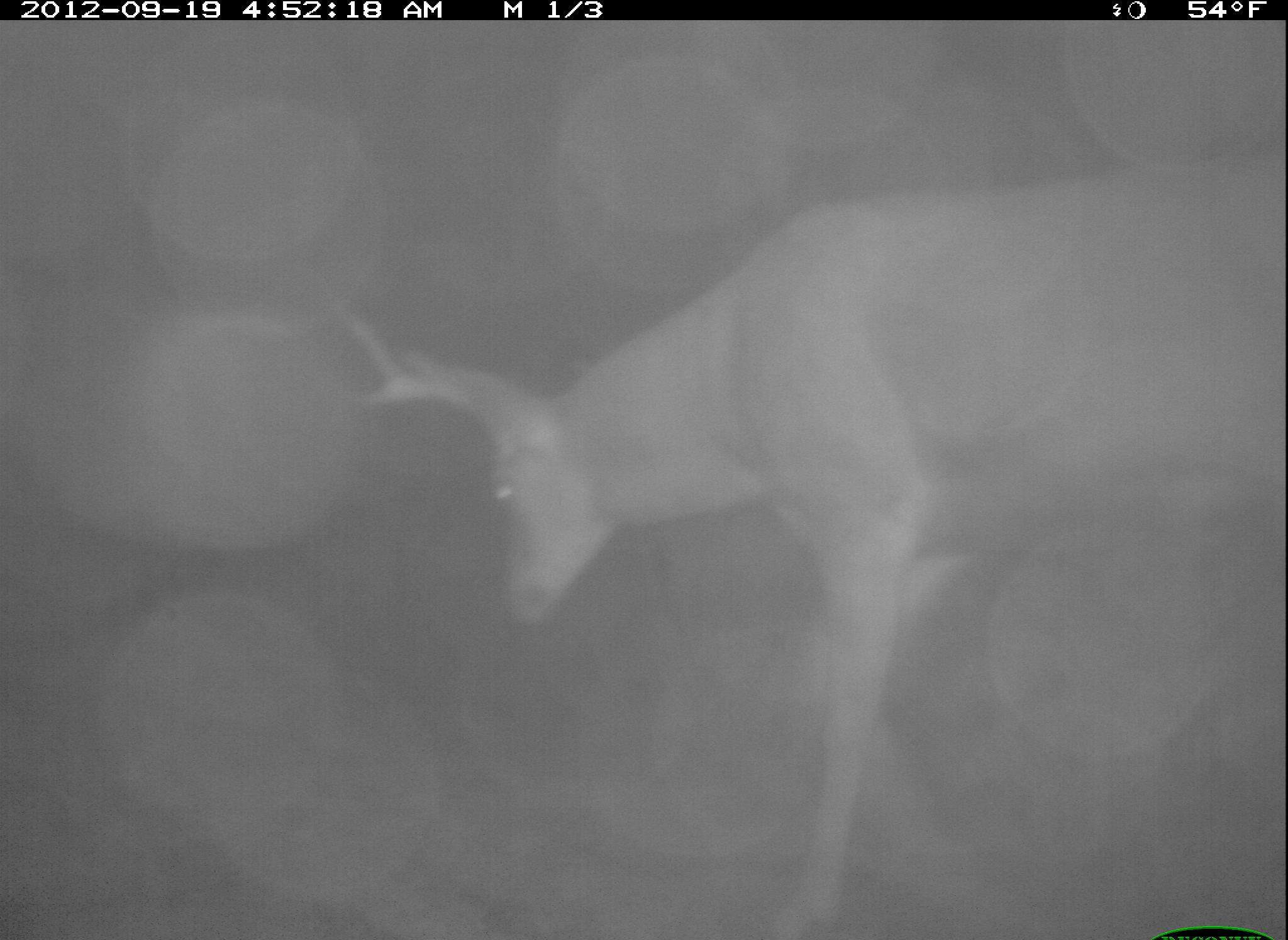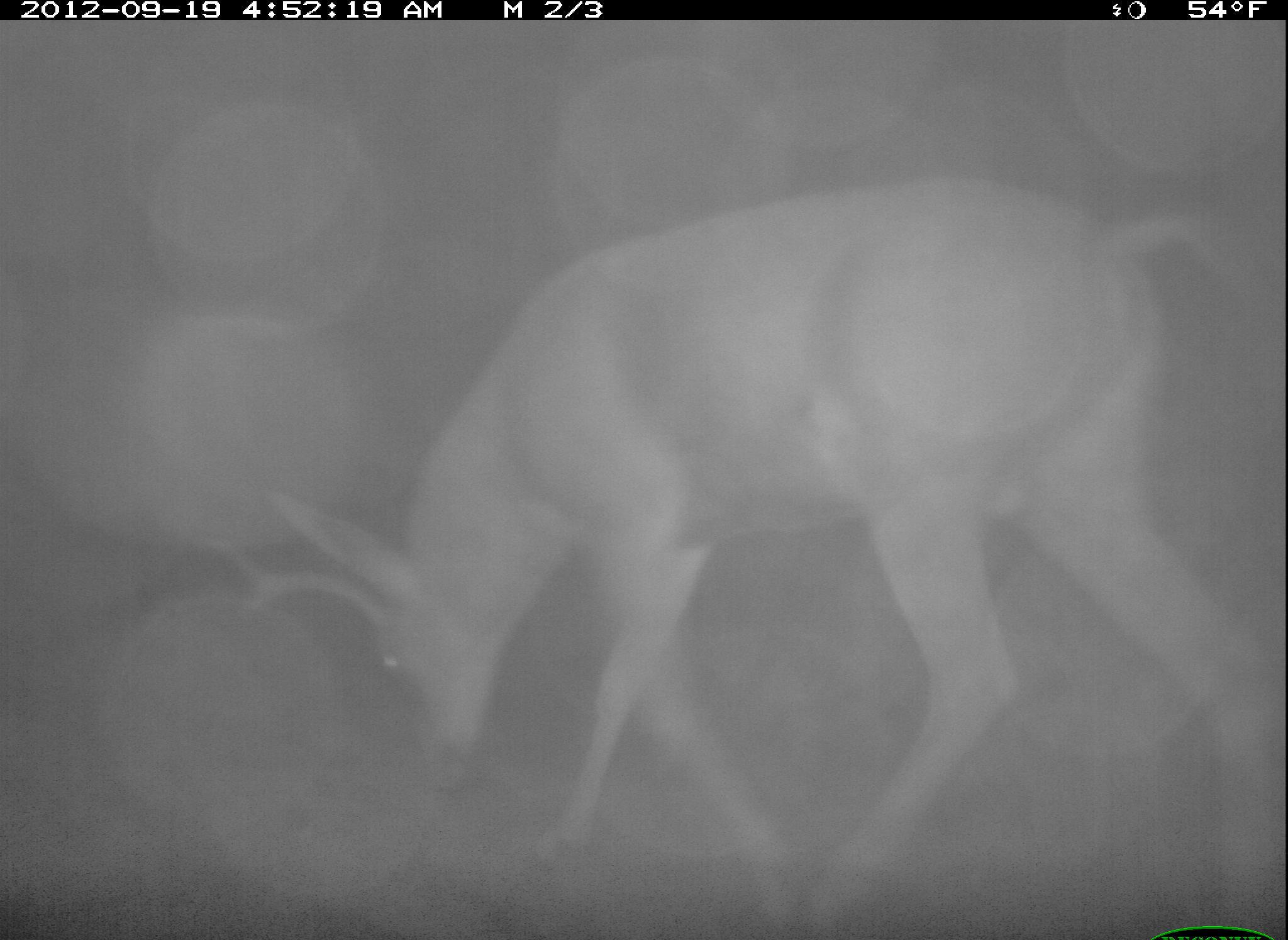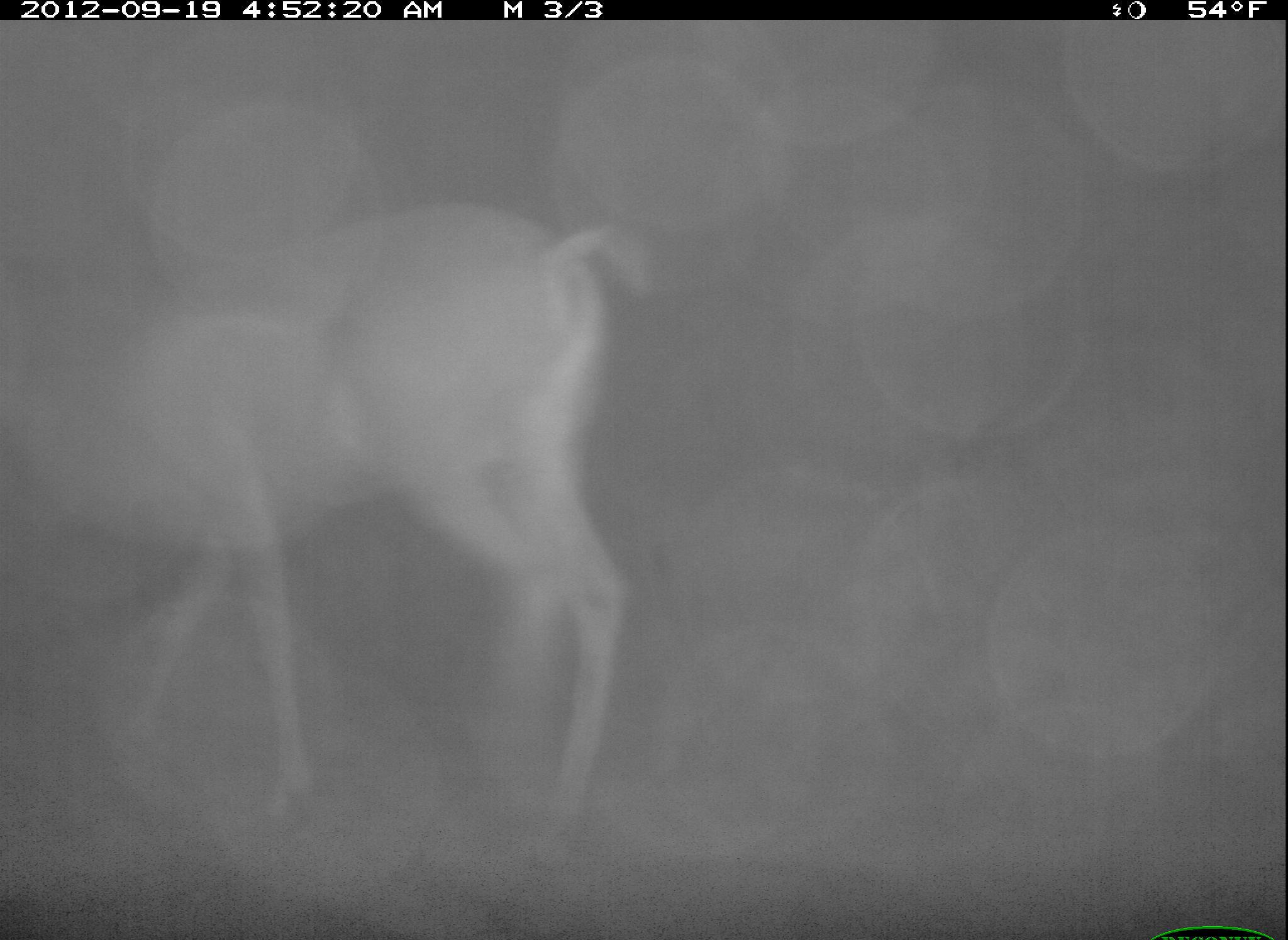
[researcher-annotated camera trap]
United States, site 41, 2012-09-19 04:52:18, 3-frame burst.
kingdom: Animalia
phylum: Chordata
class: Mammalia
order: Artiodactyla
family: Cervidae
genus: Odocoileus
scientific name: Odocoileus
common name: deer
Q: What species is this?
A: Deer (Odocoileus).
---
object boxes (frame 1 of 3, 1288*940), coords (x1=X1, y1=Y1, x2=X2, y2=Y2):
deer: (x1=338, y1=165, x2=1288, y2=940)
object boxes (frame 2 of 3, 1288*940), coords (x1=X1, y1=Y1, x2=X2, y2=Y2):
deer: (x1=216, y1=178, x2=1288, y2=940)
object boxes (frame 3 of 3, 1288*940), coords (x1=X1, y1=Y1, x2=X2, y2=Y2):
deer: (x1=0, y1=202, x2=661, y2=876)